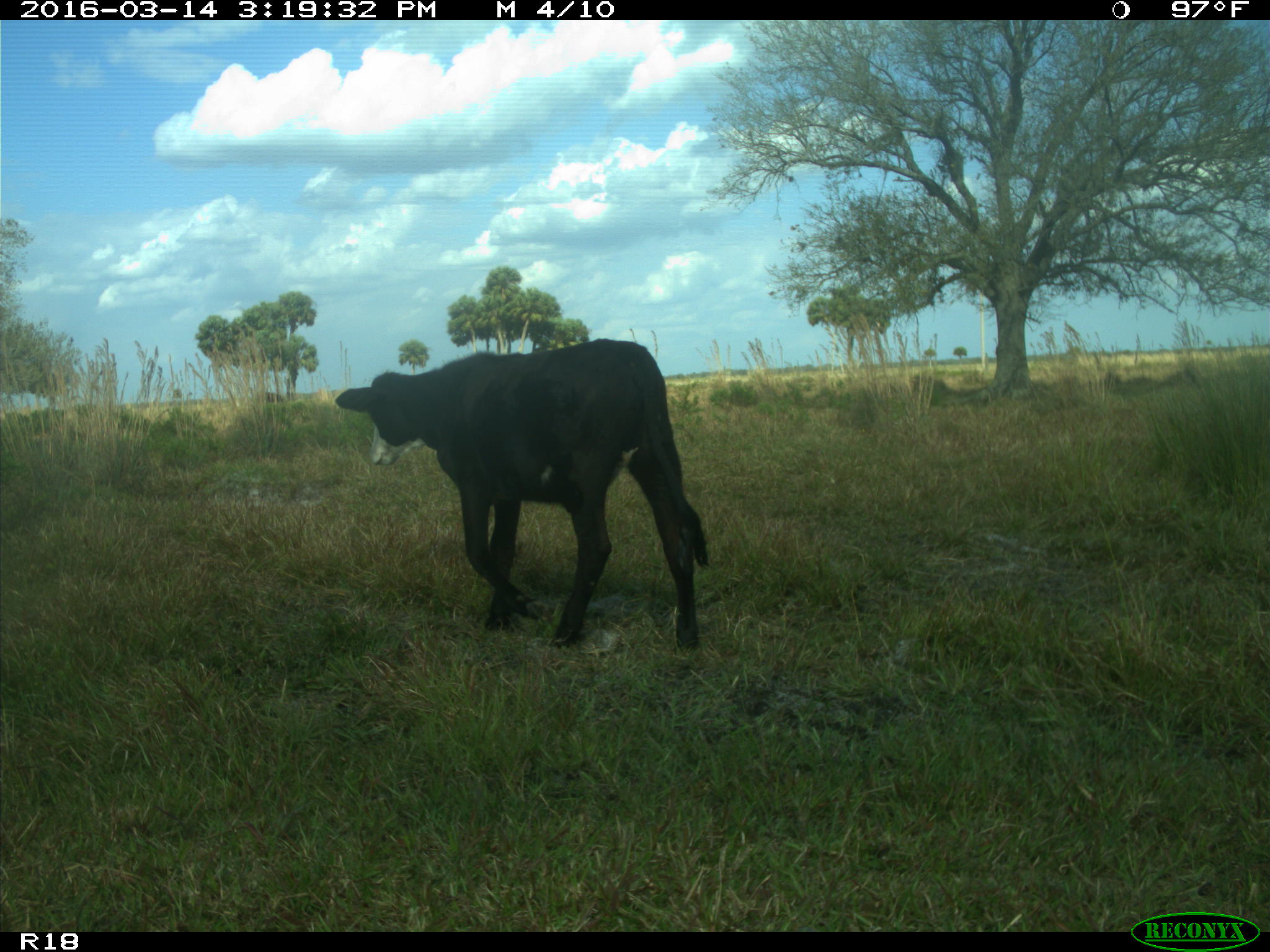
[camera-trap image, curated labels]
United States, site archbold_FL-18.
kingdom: Animalia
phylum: Chordata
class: Mammalia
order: Artiodactyla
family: Bovidae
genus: Bos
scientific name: Bos taurus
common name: domestic cow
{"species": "Bos taurus (domestic cow)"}